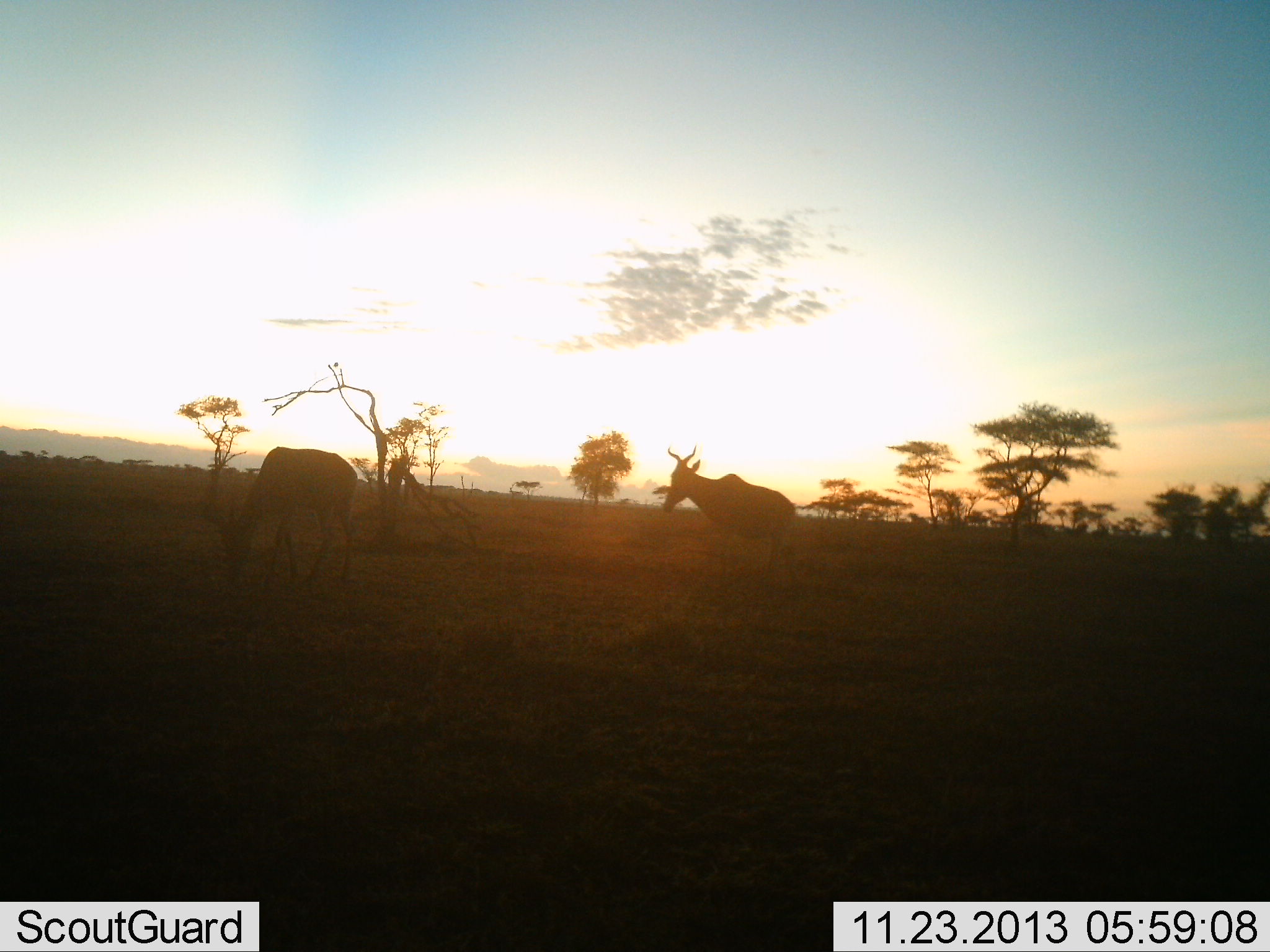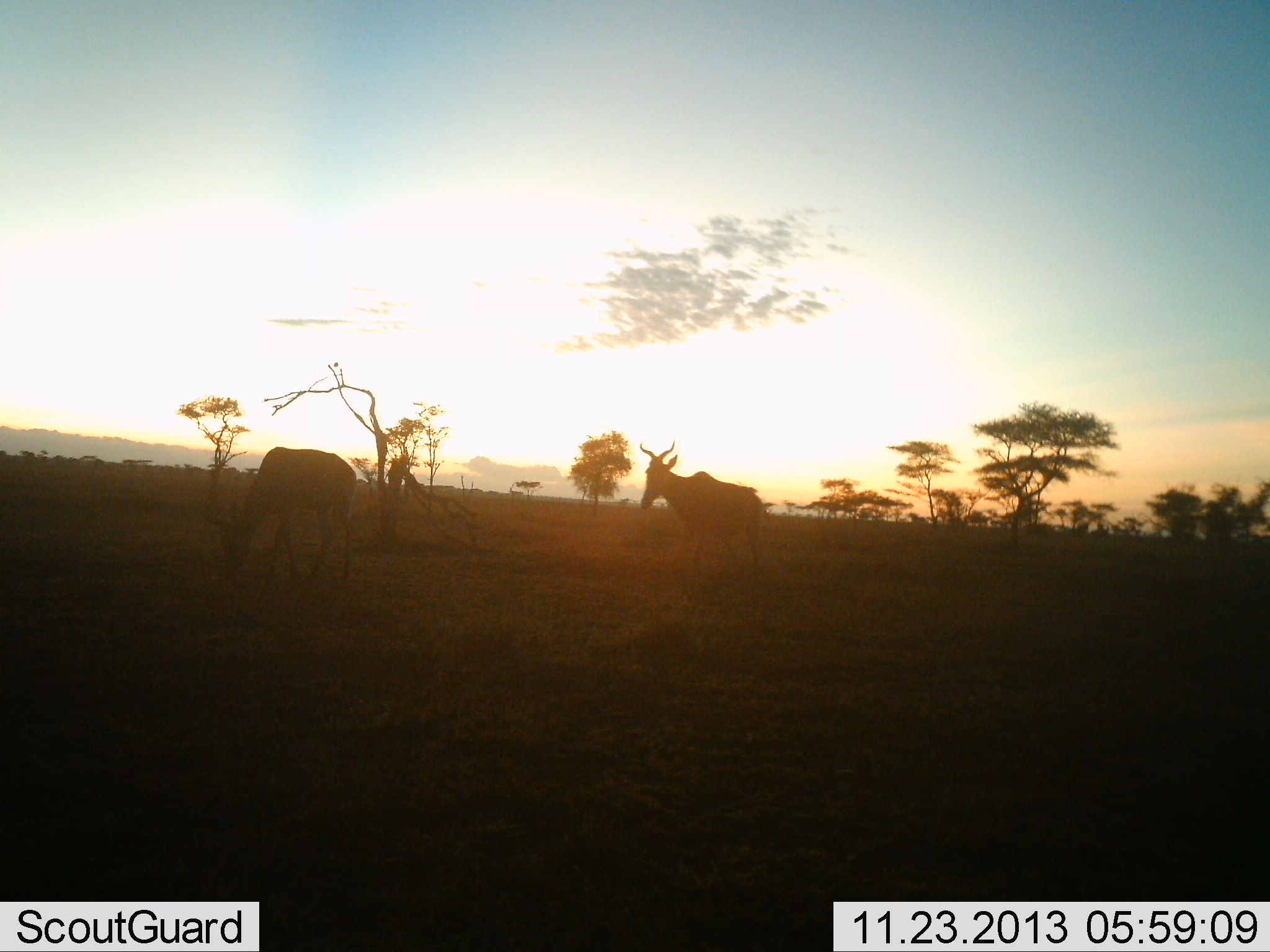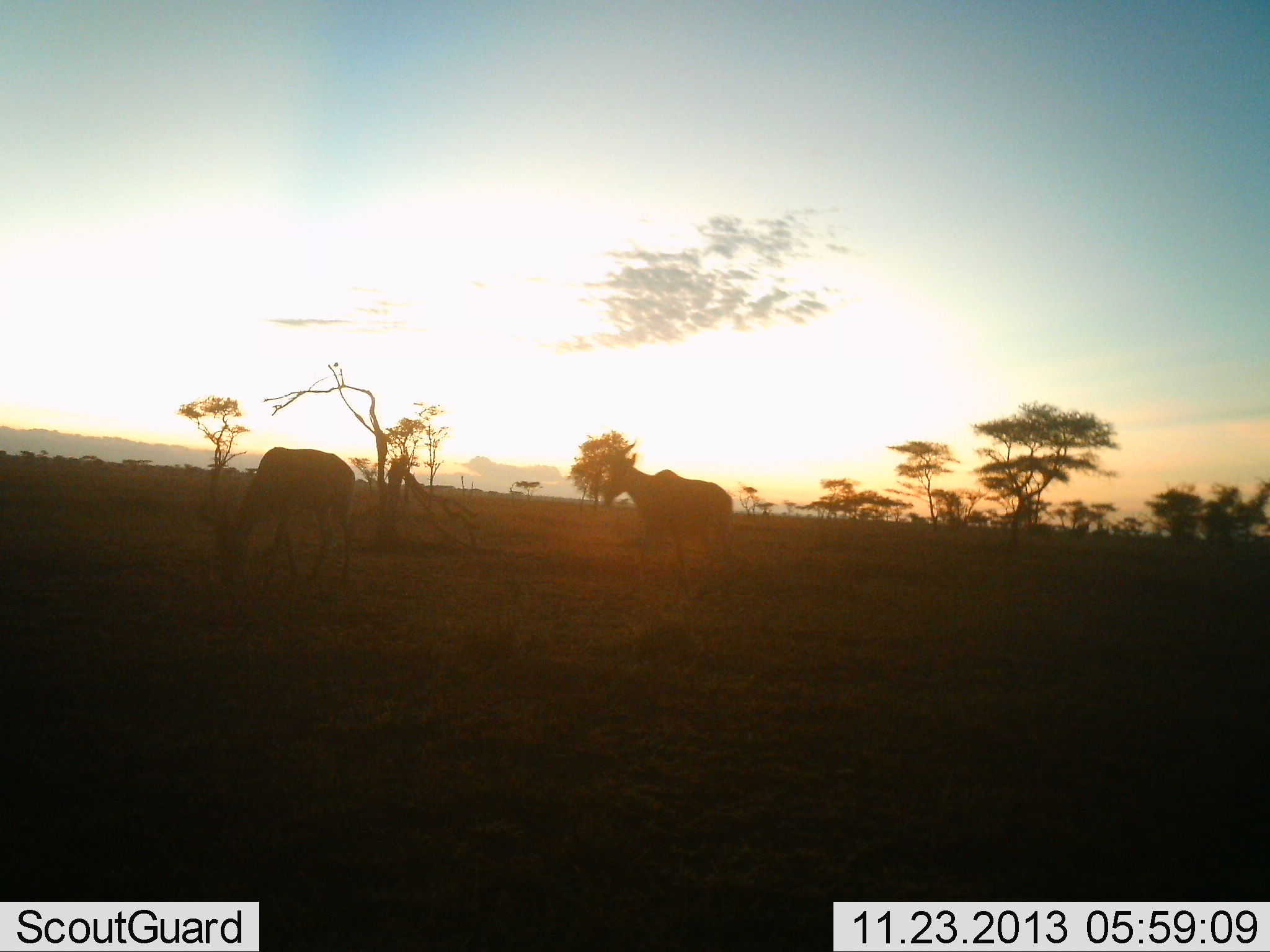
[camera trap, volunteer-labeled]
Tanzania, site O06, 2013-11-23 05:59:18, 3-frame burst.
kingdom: Animalia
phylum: Chordata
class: Mammalia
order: Artiodactyla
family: Bovidae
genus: Alcelaphus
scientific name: Alcelaphus buselaphus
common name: hartebeest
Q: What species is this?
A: Hartebeest (Alcelaphus buselaphus).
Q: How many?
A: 2.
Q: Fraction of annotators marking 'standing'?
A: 27%.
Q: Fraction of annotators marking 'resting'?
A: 0%.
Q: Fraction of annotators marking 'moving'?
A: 91%.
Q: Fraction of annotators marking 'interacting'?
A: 0%.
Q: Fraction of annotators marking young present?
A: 0%.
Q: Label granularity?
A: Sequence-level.